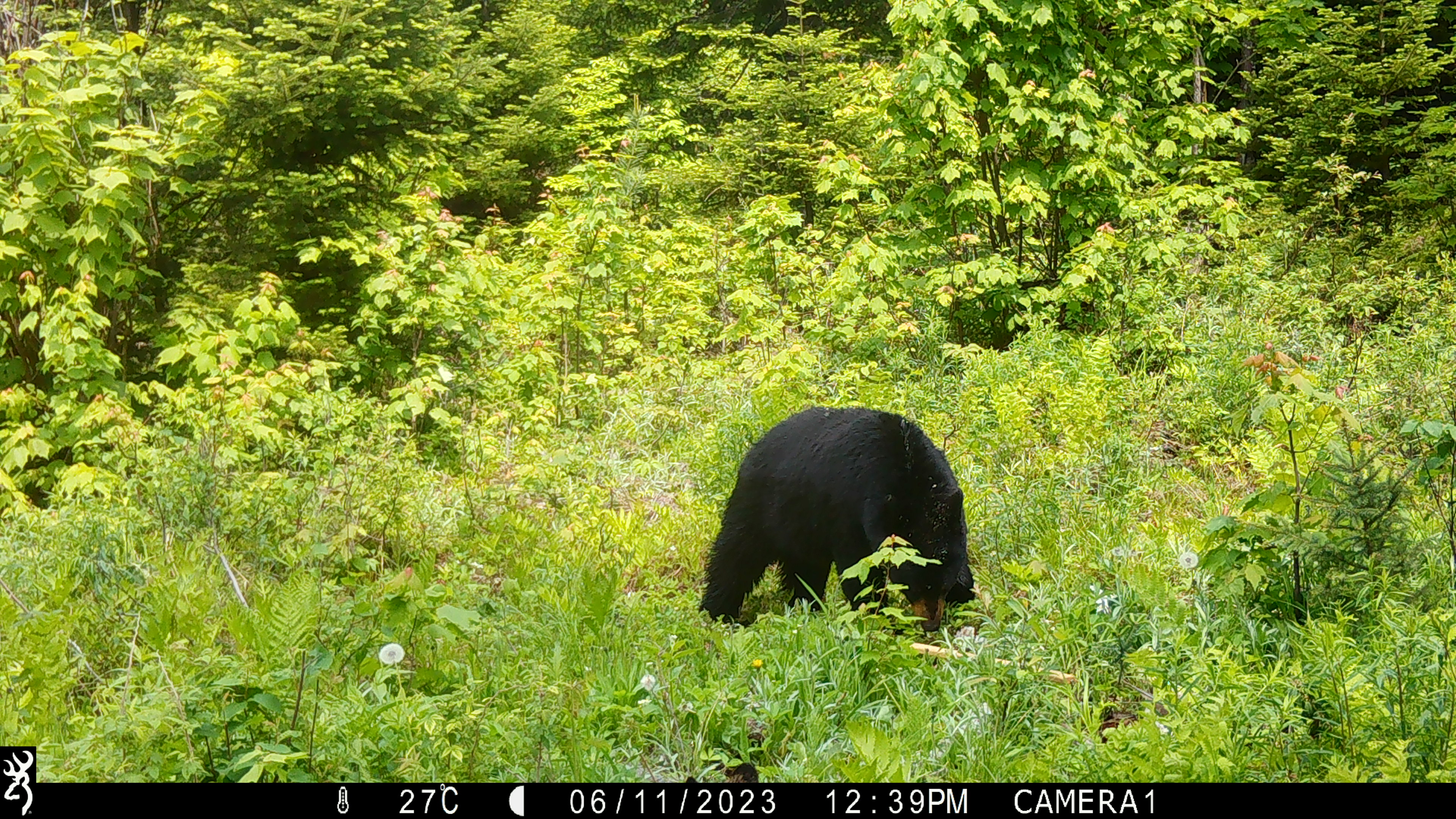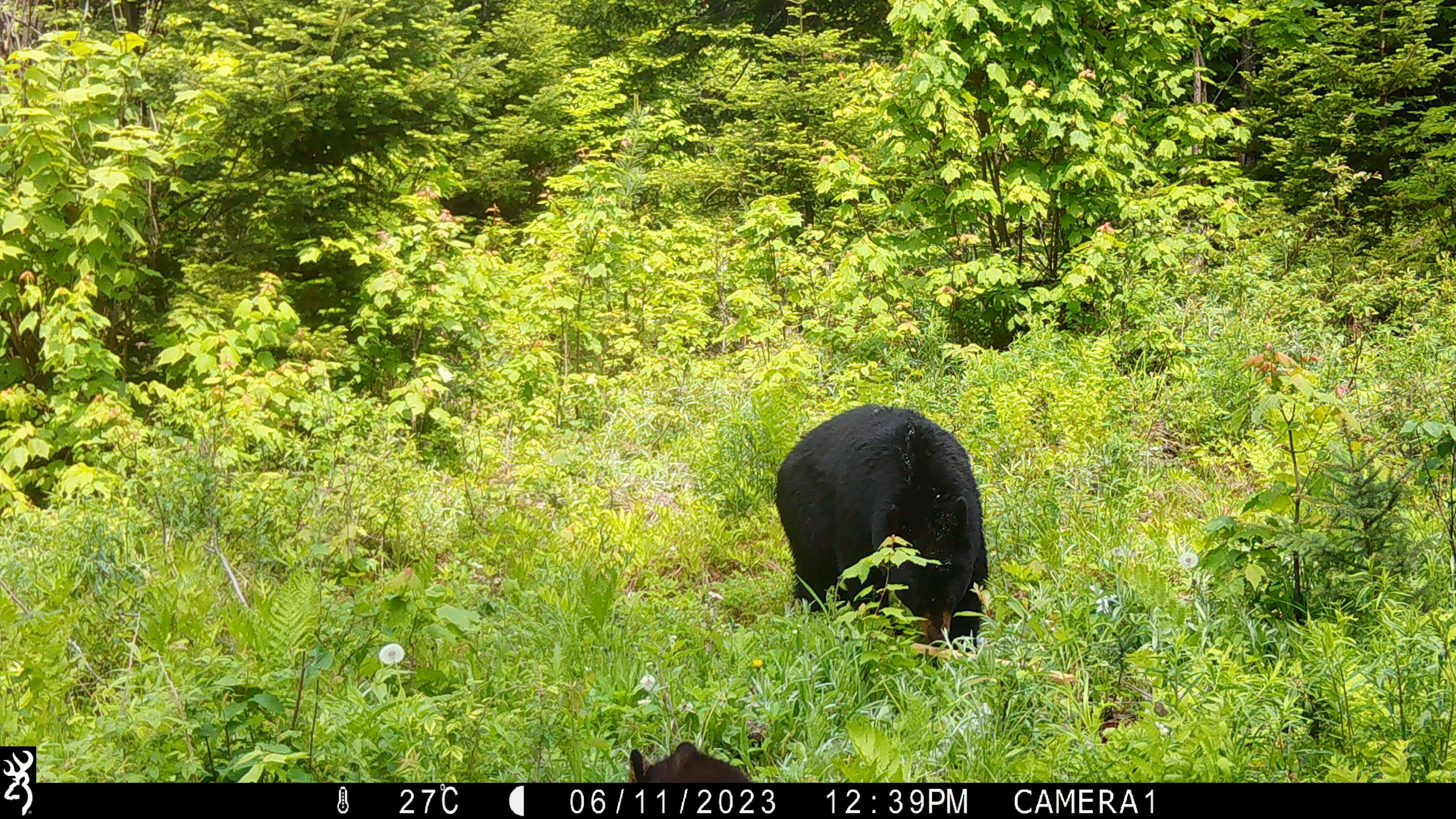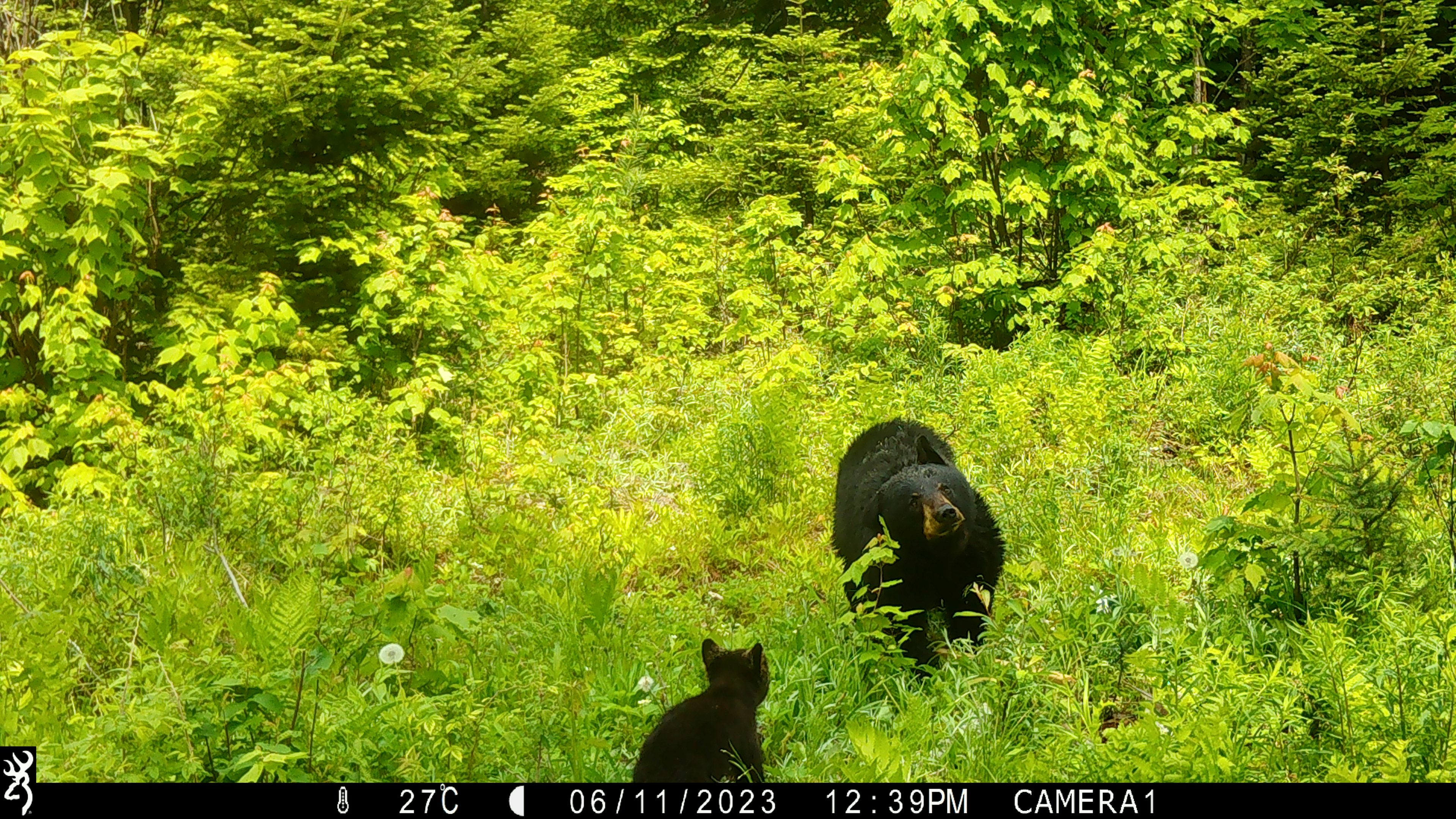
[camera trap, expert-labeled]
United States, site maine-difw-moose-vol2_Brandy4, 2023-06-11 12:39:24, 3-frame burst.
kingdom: Animalia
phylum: Chordata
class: Mammalia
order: Carnivora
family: Ursidae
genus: Ursus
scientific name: Ursus americanus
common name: black bear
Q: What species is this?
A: Black bear (Ursus americanus).